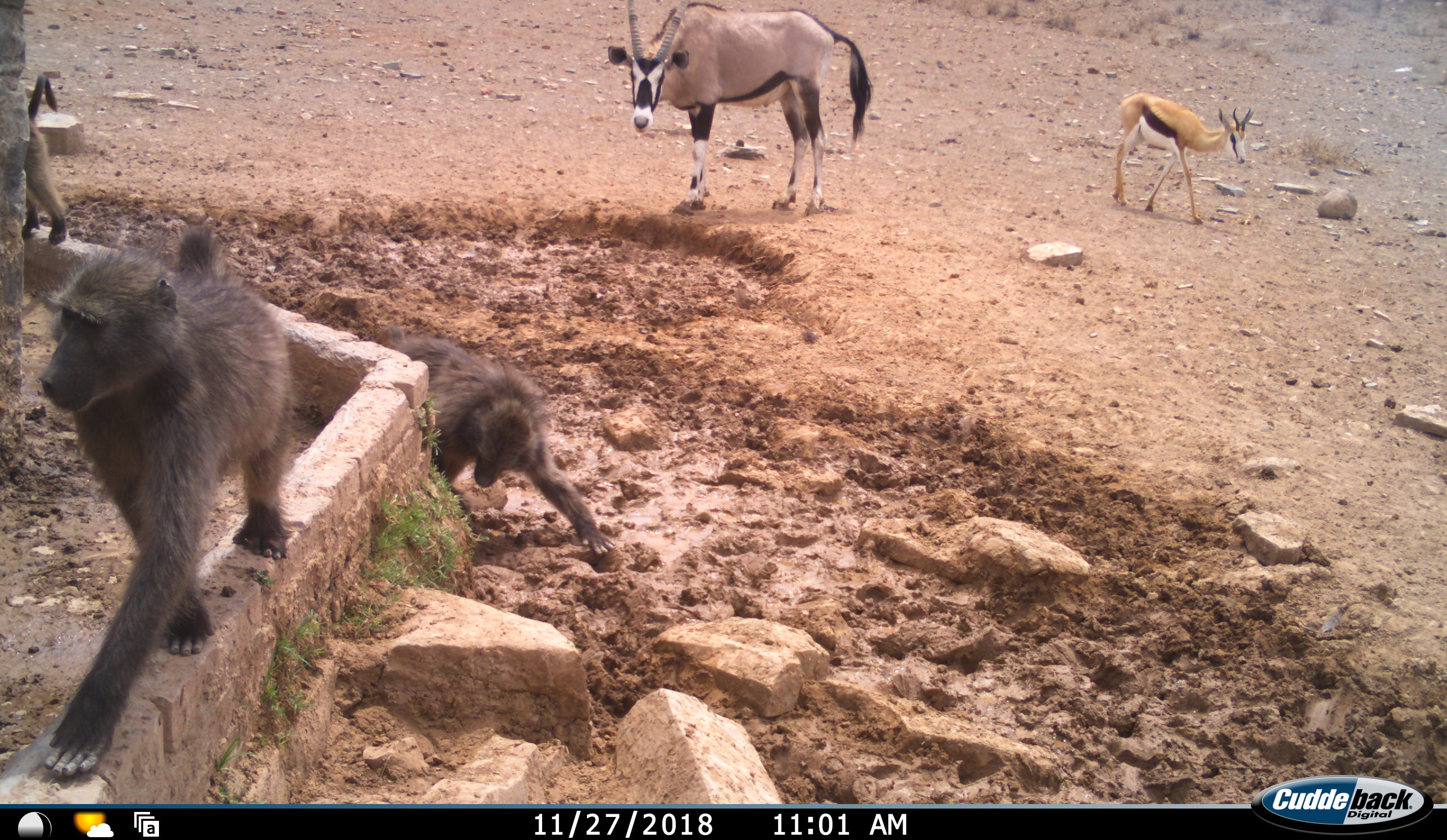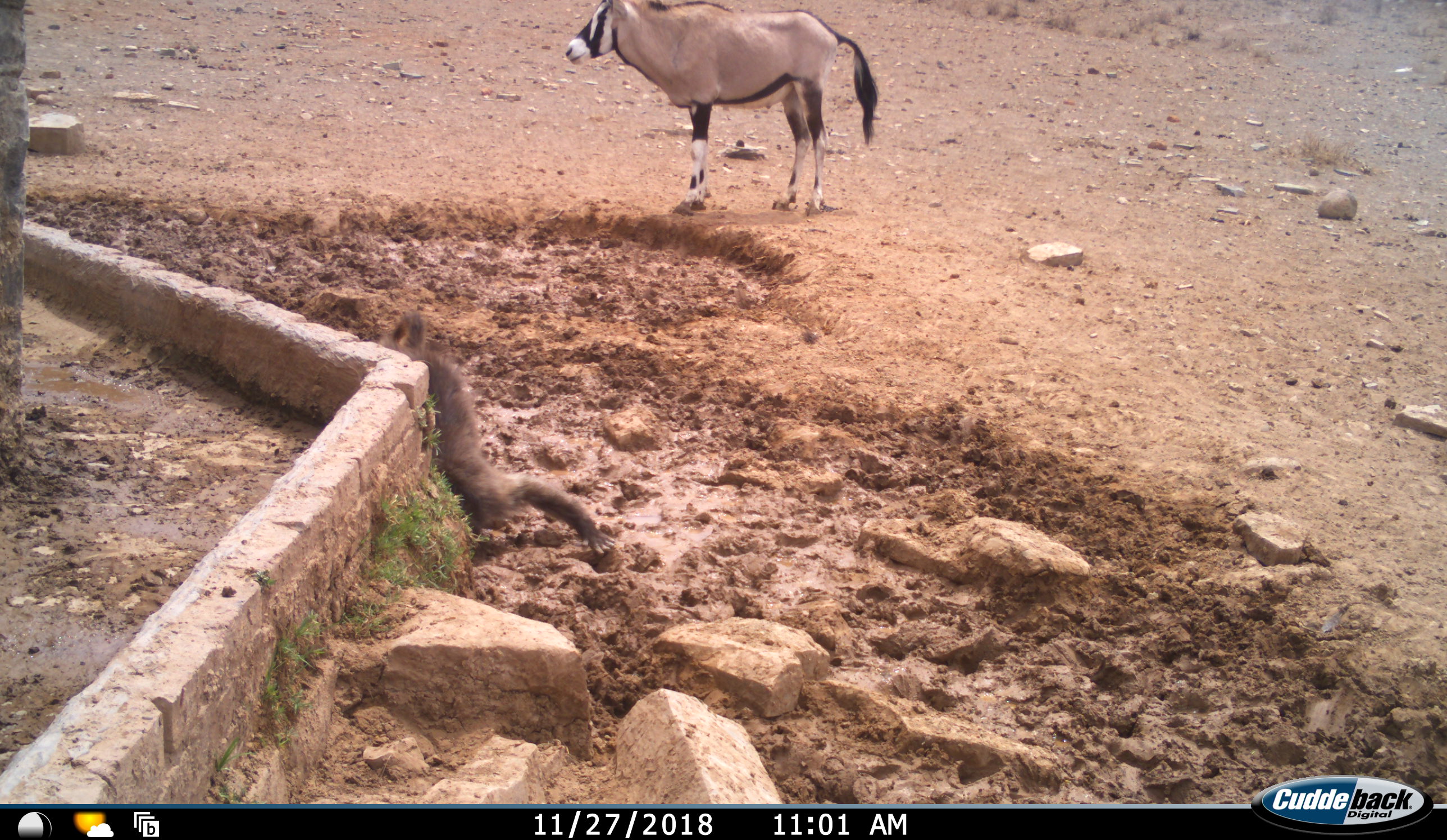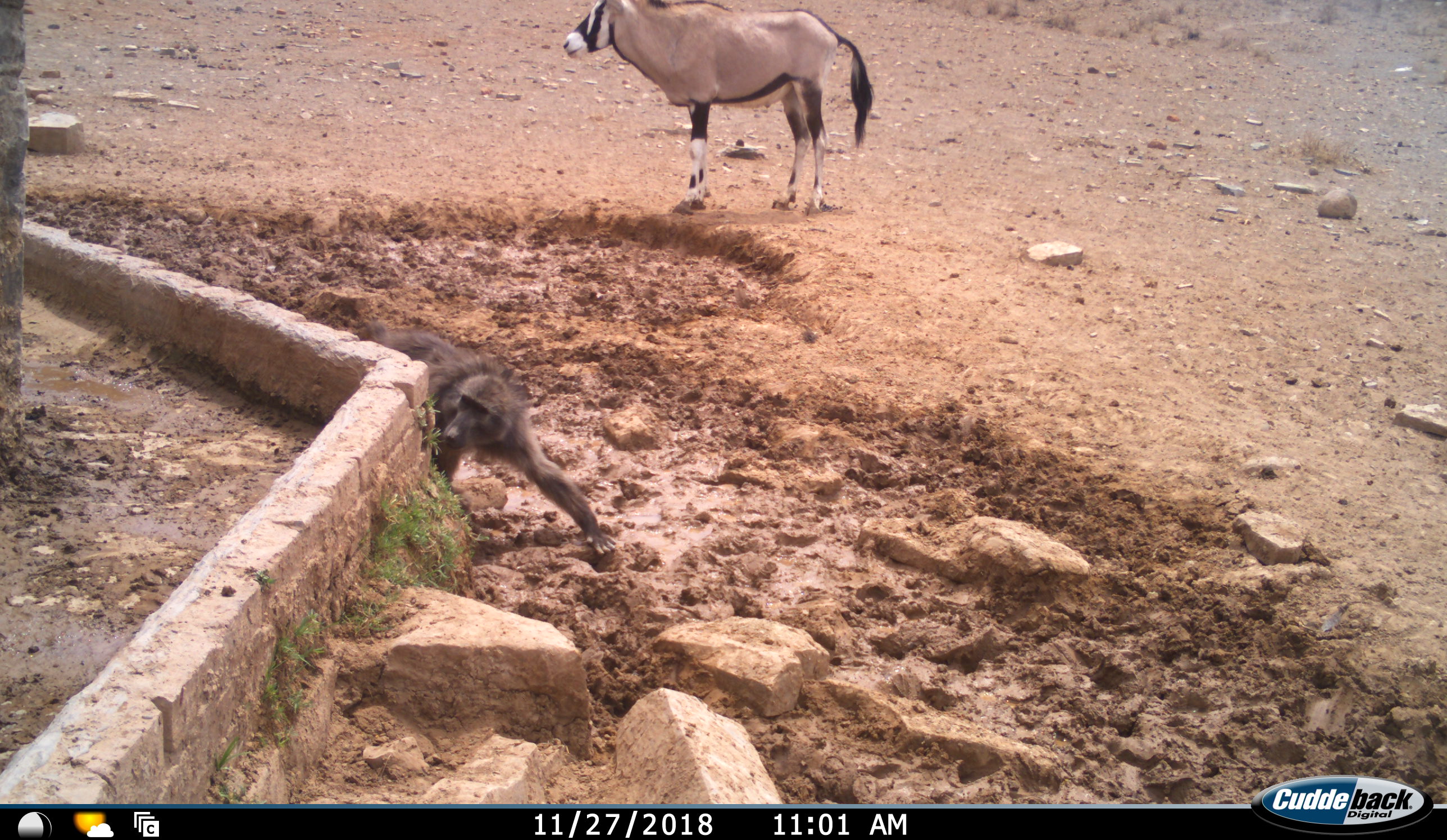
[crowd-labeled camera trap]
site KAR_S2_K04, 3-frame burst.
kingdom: Animalia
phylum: Chordata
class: Mammalia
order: Primates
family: Cercopithecidae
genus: Papio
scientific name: Papio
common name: baboon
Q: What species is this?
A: Baboon (Papio).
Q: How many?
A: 3.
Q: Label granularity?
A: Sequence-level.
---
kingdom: Animalia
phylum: Chordata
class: Mammalia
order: Artiodactyla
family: Bovidae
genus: Oryx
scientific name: Oryx gazella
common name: gemsbok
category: oryx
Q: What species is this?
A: Oryx (gemsbok) (Oryx gazella).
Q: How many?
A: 1.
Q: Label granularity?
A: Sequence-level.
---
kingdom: Animalia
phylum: Chordata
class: Mammalia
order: Artiodactyla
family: Bovidae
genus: Antidorcas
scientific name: Antidorcas marsupialis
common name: springbok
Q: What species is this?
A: Springbok (Antidorcas marsupialis).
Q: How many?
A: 1.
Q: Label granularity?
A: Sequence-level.